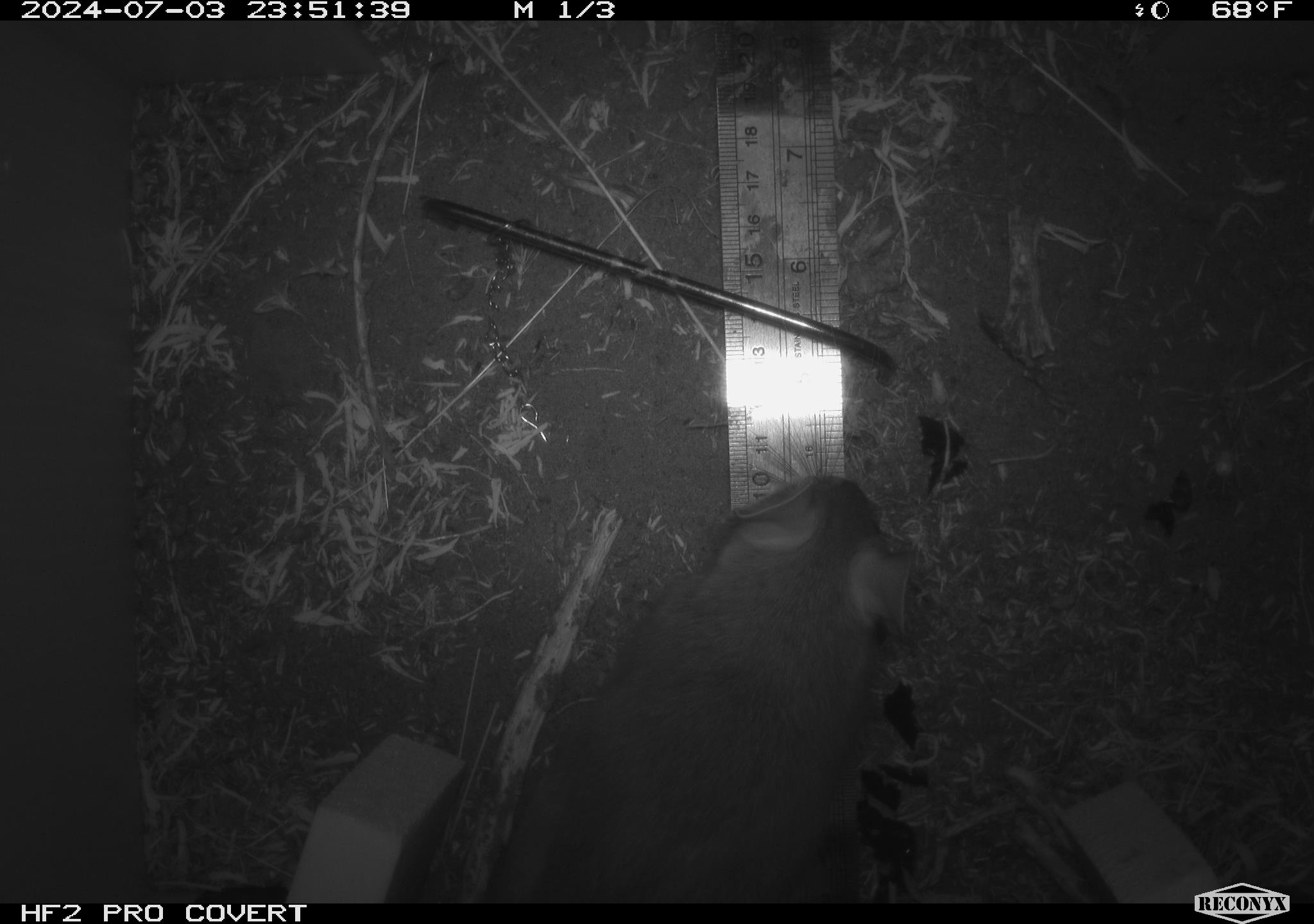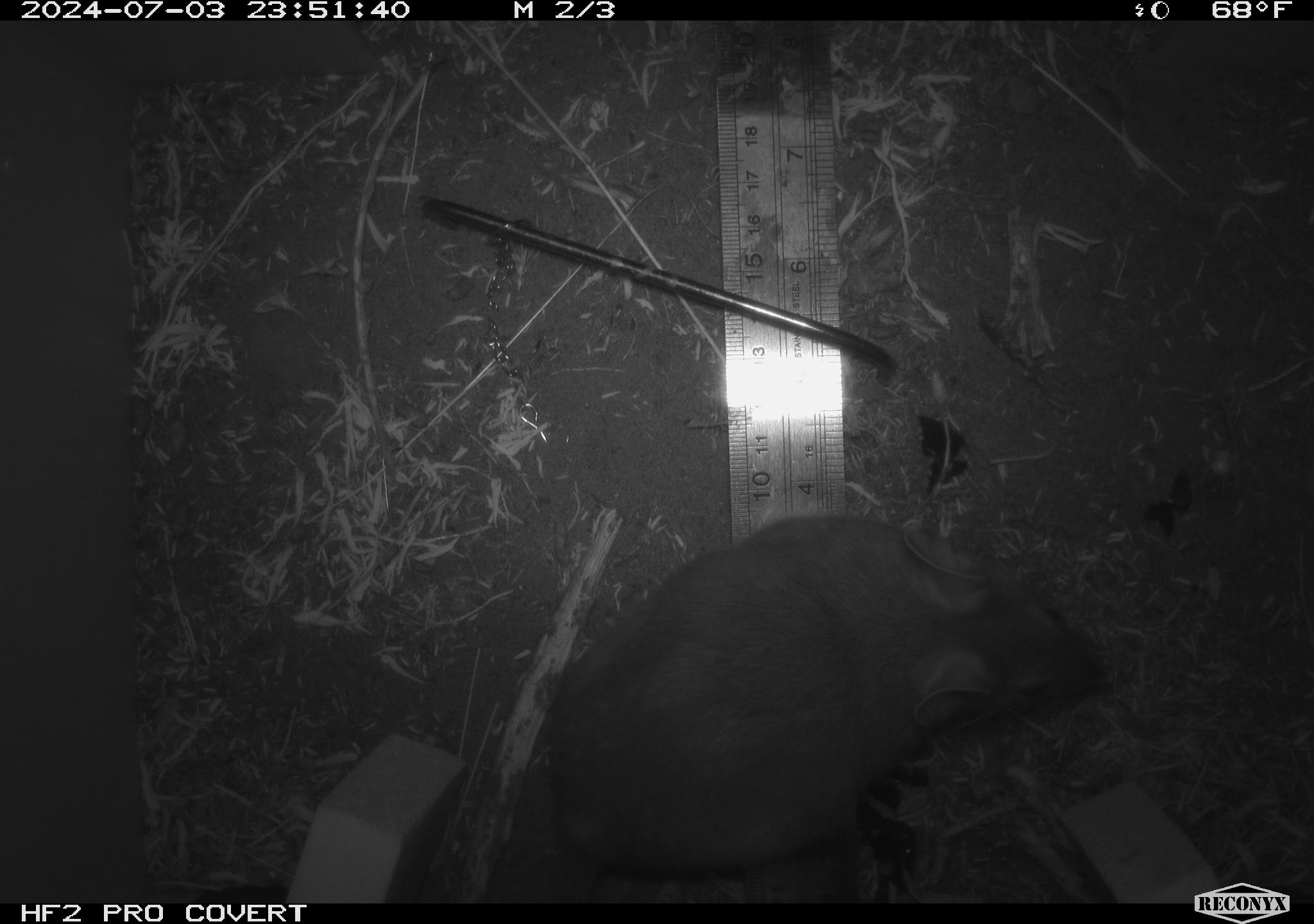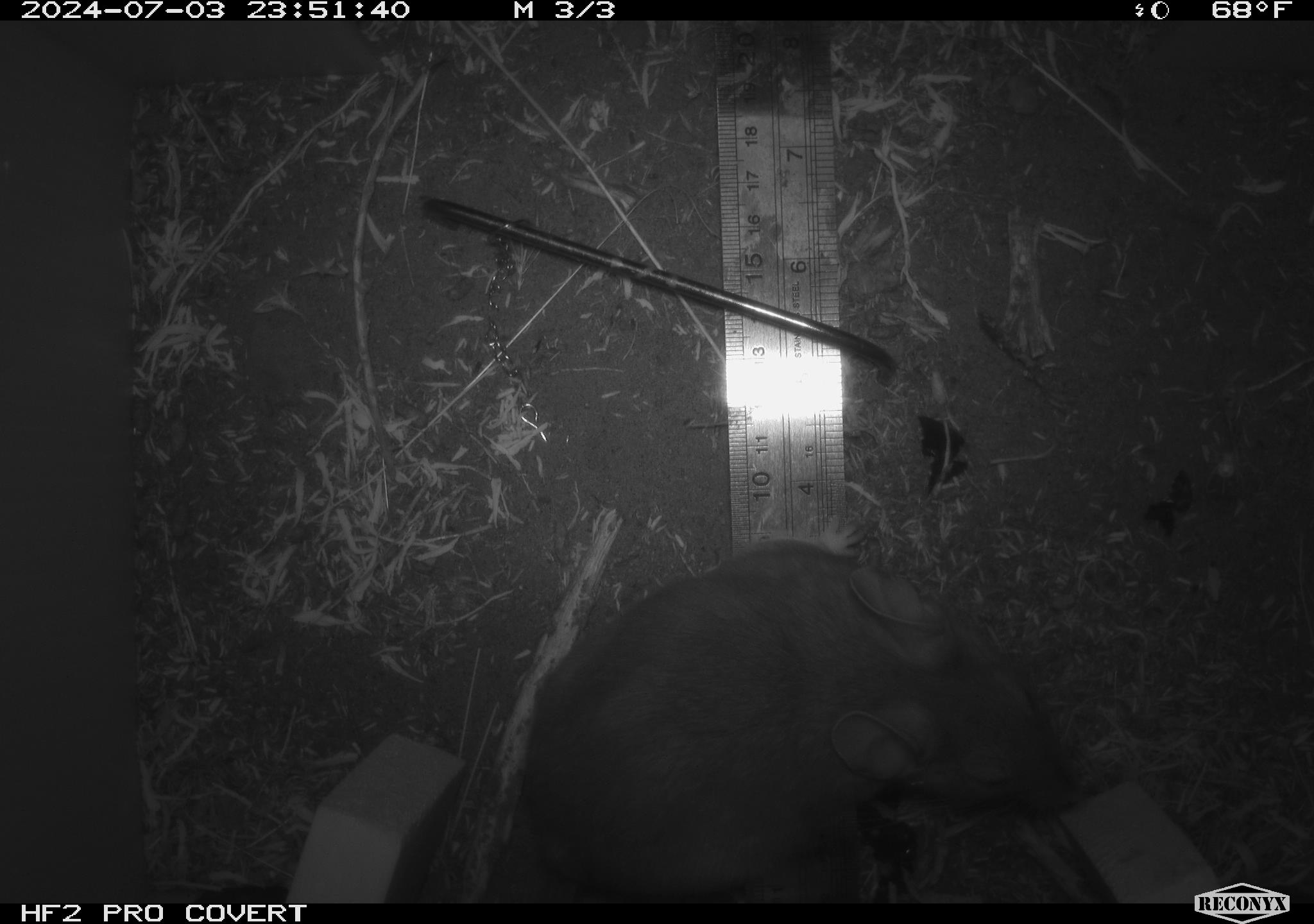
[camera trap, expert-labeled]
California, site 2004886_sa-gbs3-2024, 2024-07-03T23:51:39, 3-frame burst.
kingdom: Animalia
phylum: Chordata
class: Mammalia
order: Rodentia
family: Cricetidae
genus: Neotoma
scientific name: Neotoma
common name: pack rat or woodrat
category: neotoma species